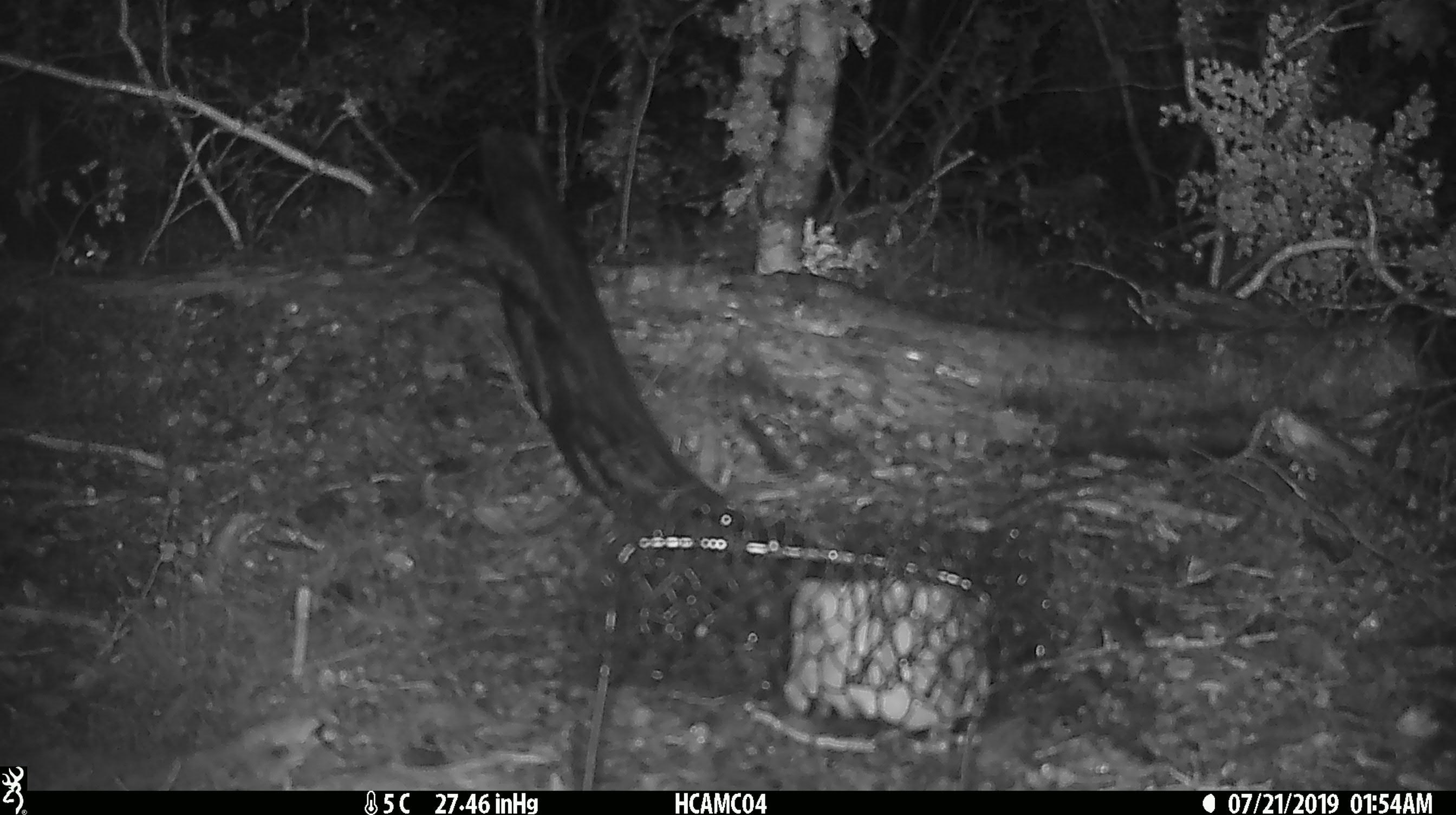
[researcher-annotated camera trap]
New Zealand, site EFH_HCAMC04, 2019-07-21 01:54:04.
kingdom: Animalia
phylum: Chordata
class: Mammalia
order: Rodentia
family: Muridae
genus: Mus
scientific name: Mus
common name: mouse